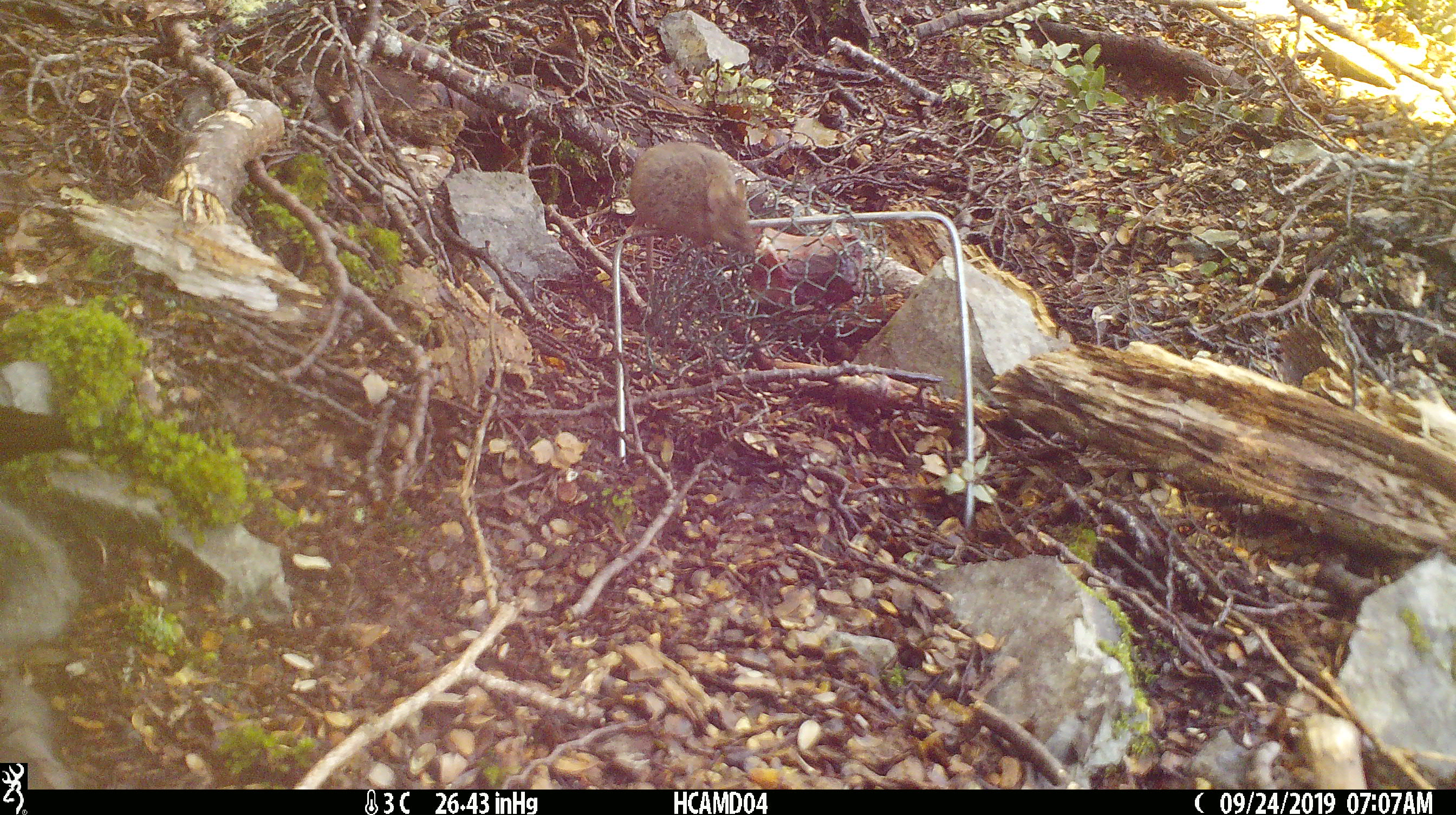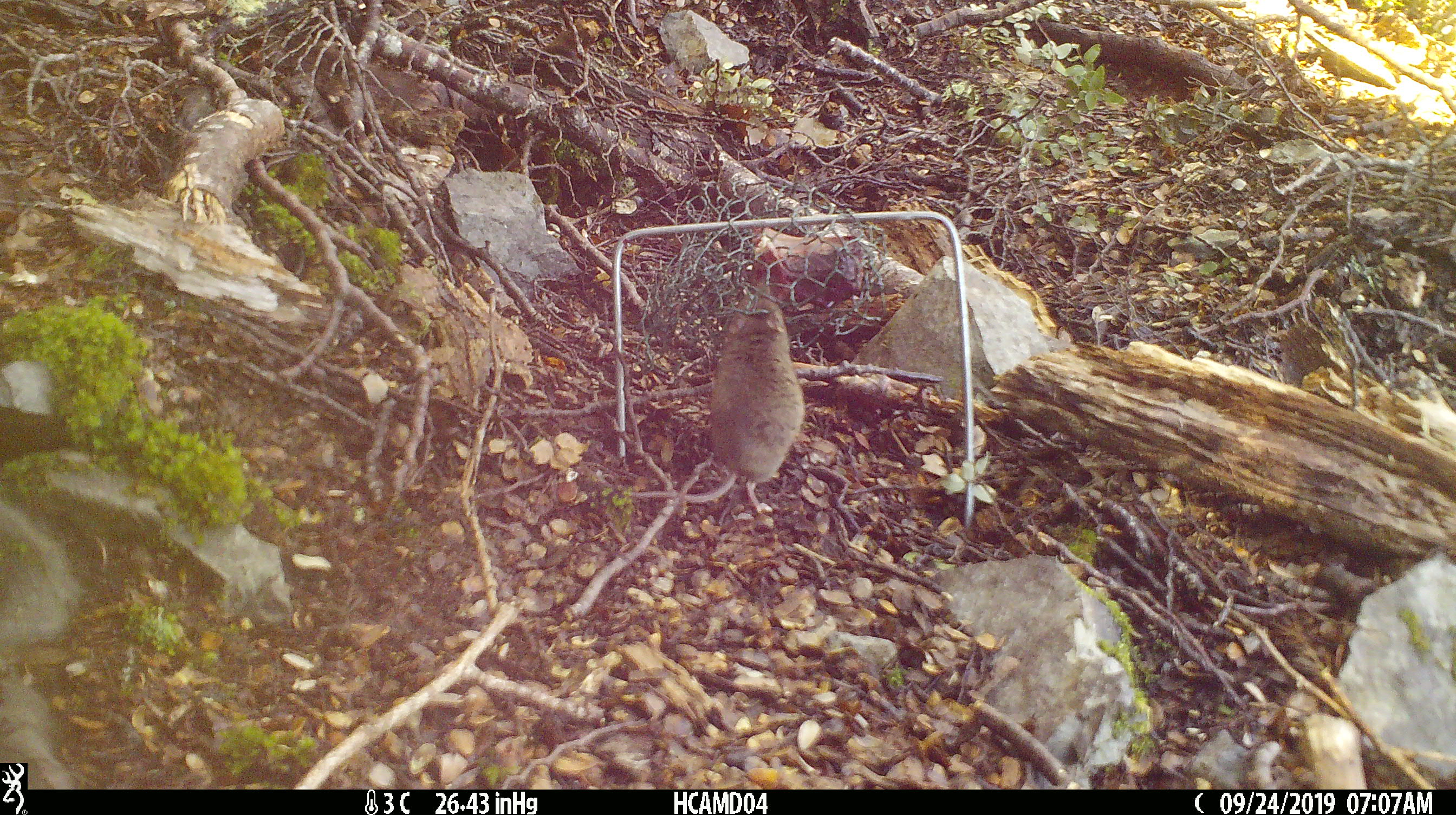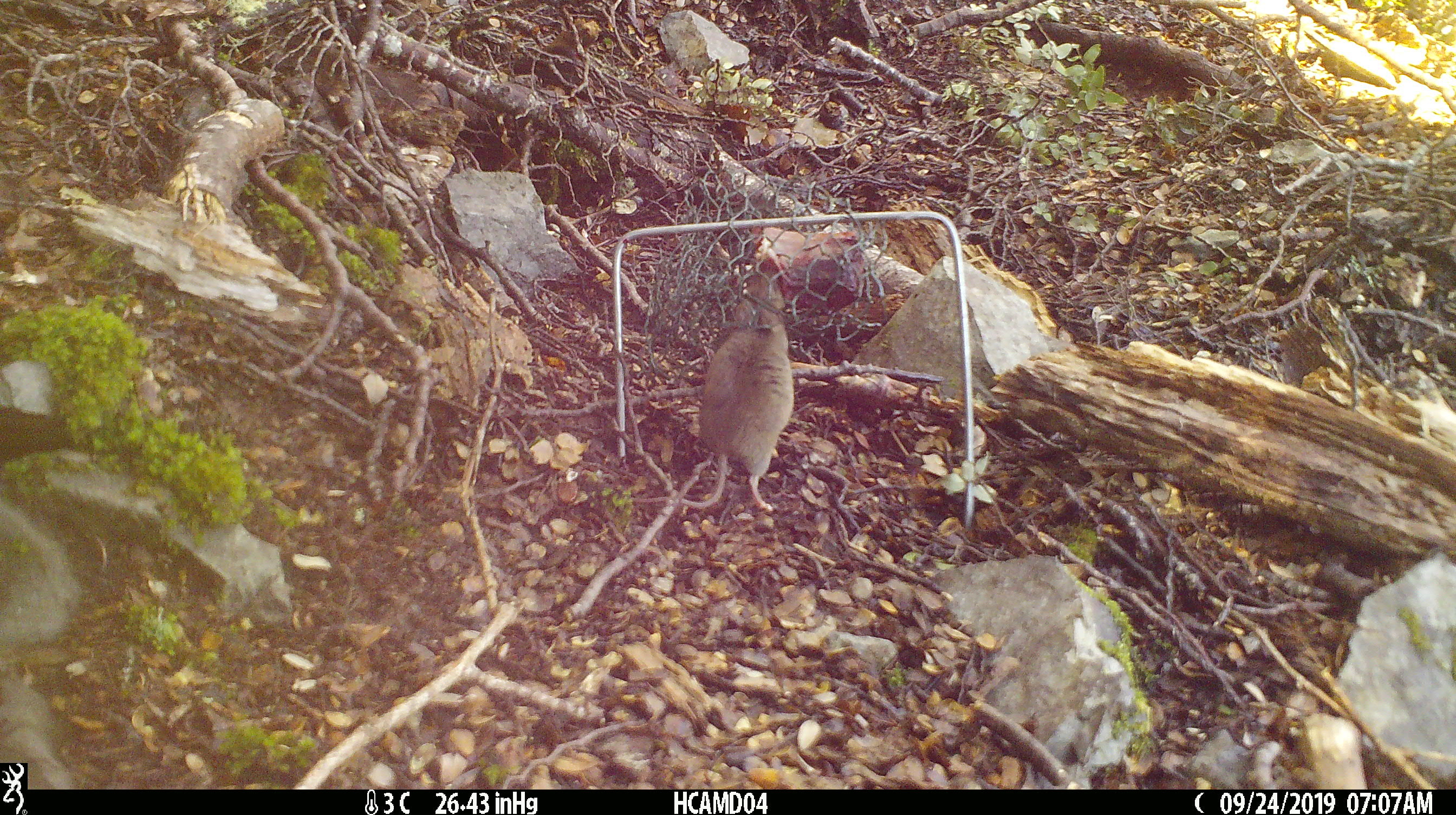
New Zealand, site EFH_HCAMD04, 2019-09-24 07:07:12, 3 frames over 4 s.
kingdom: Animalia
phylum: Chordata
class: Mammalia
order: Rodentia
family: Muridae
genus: Mus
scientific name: Mus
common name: mouse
Mouse (Mus).